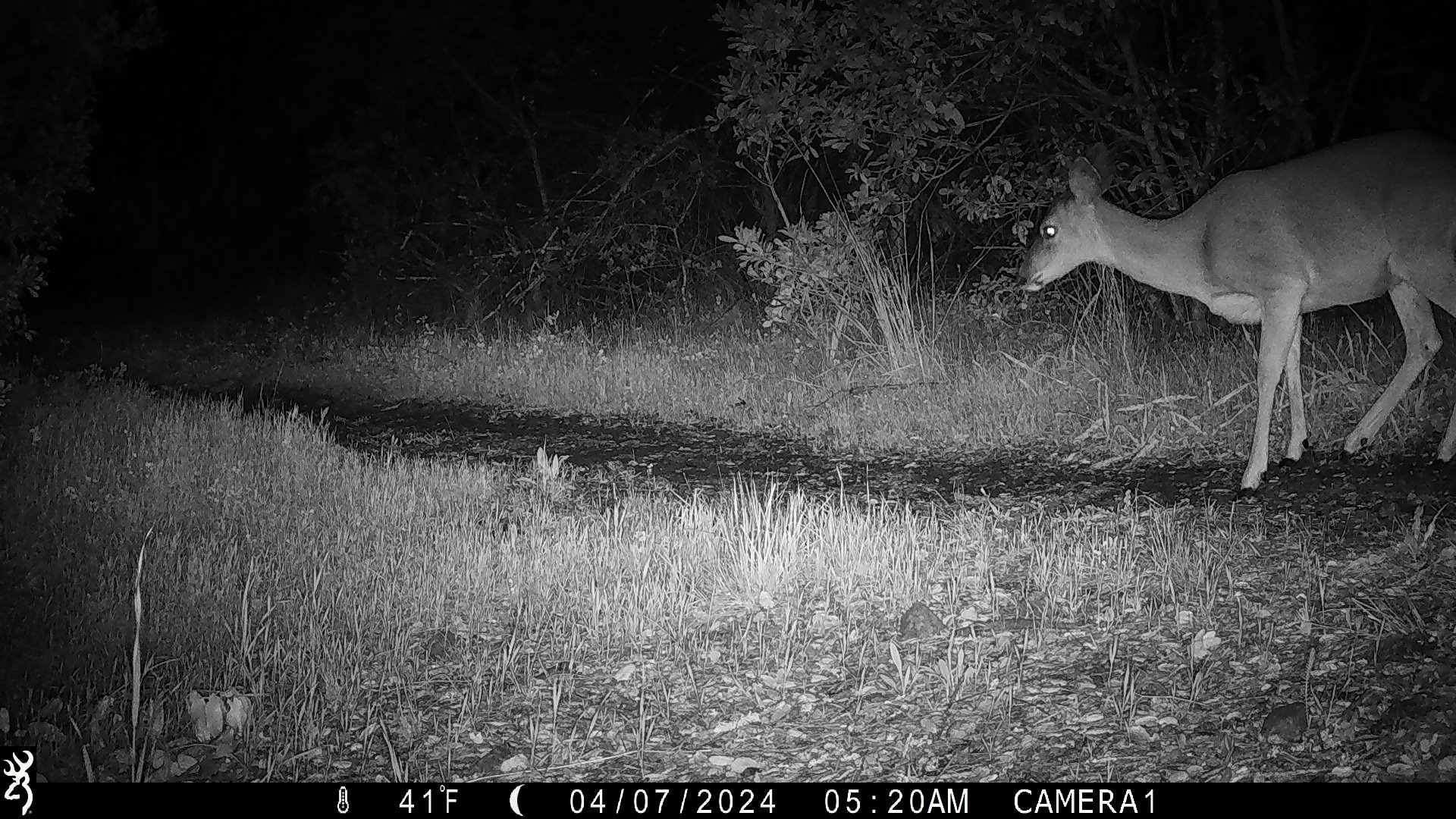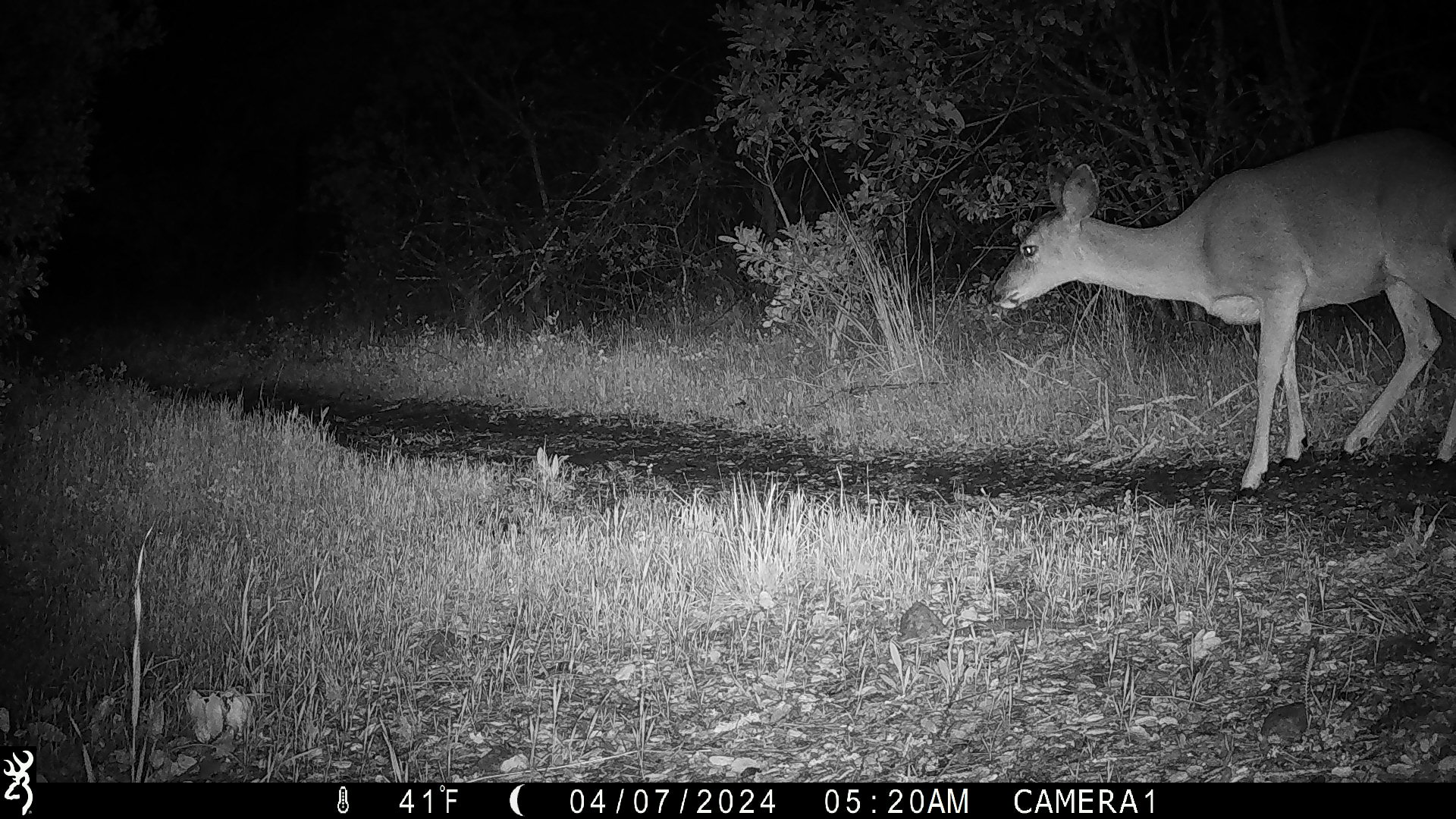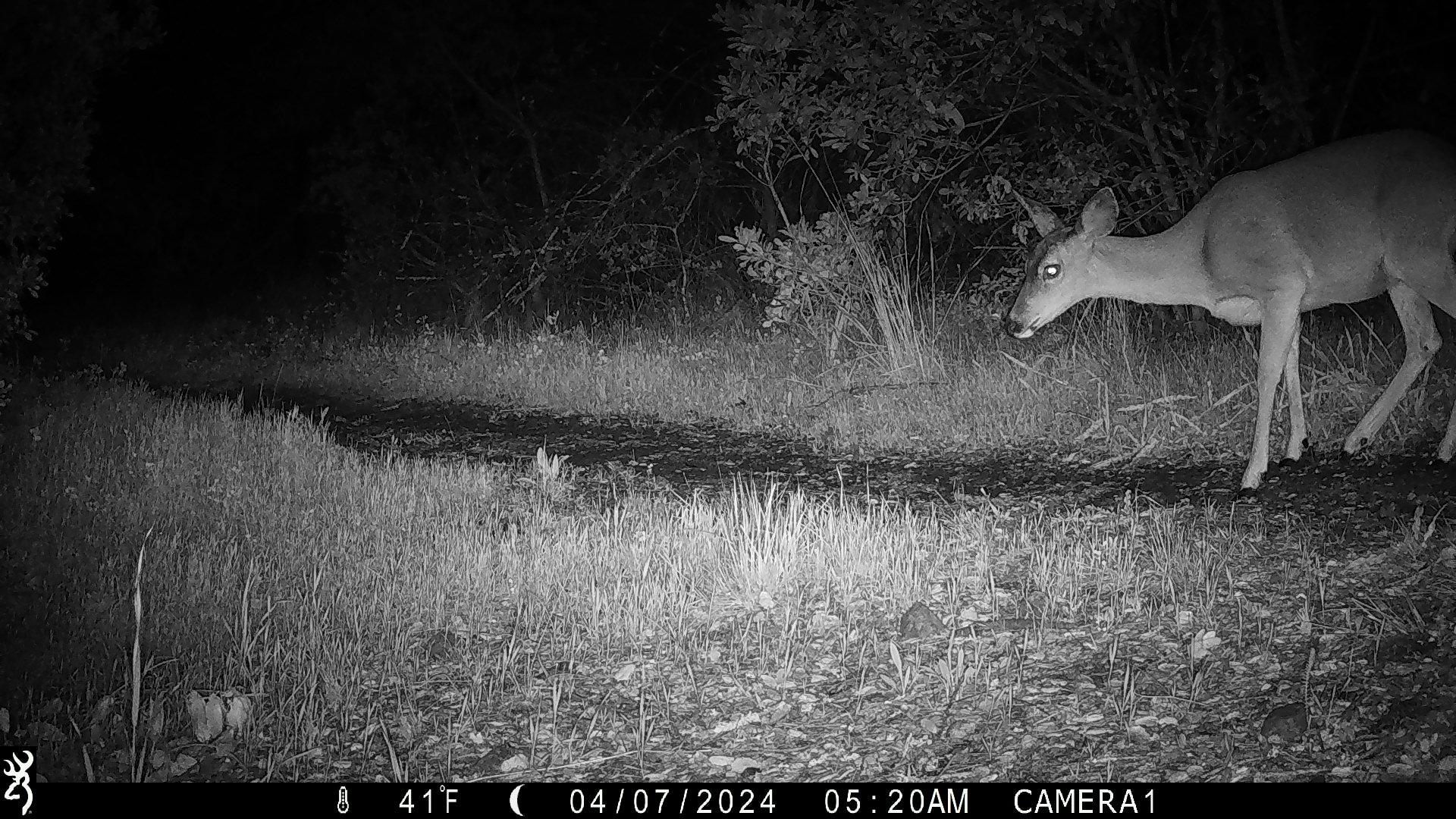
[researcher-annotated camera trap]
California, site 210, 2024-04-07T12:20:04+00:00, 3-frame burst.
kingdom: Animalia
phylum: Chordata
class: Mammalia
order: Artiodactyla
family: Cervidae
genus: Odocoileus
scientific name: Odocoileus hemionus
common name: mule deer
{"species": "mule deer (Odocoileus hemionus)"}